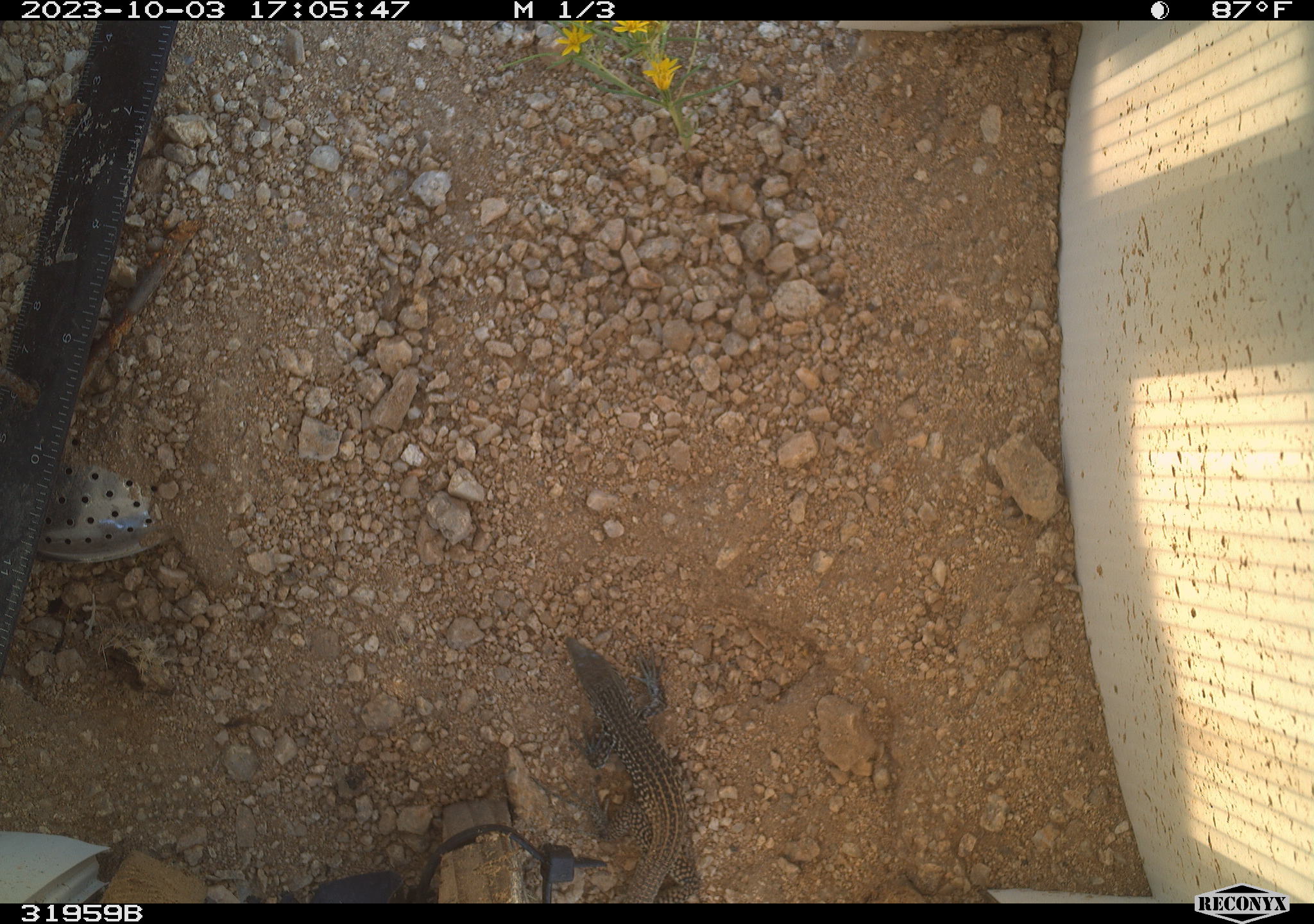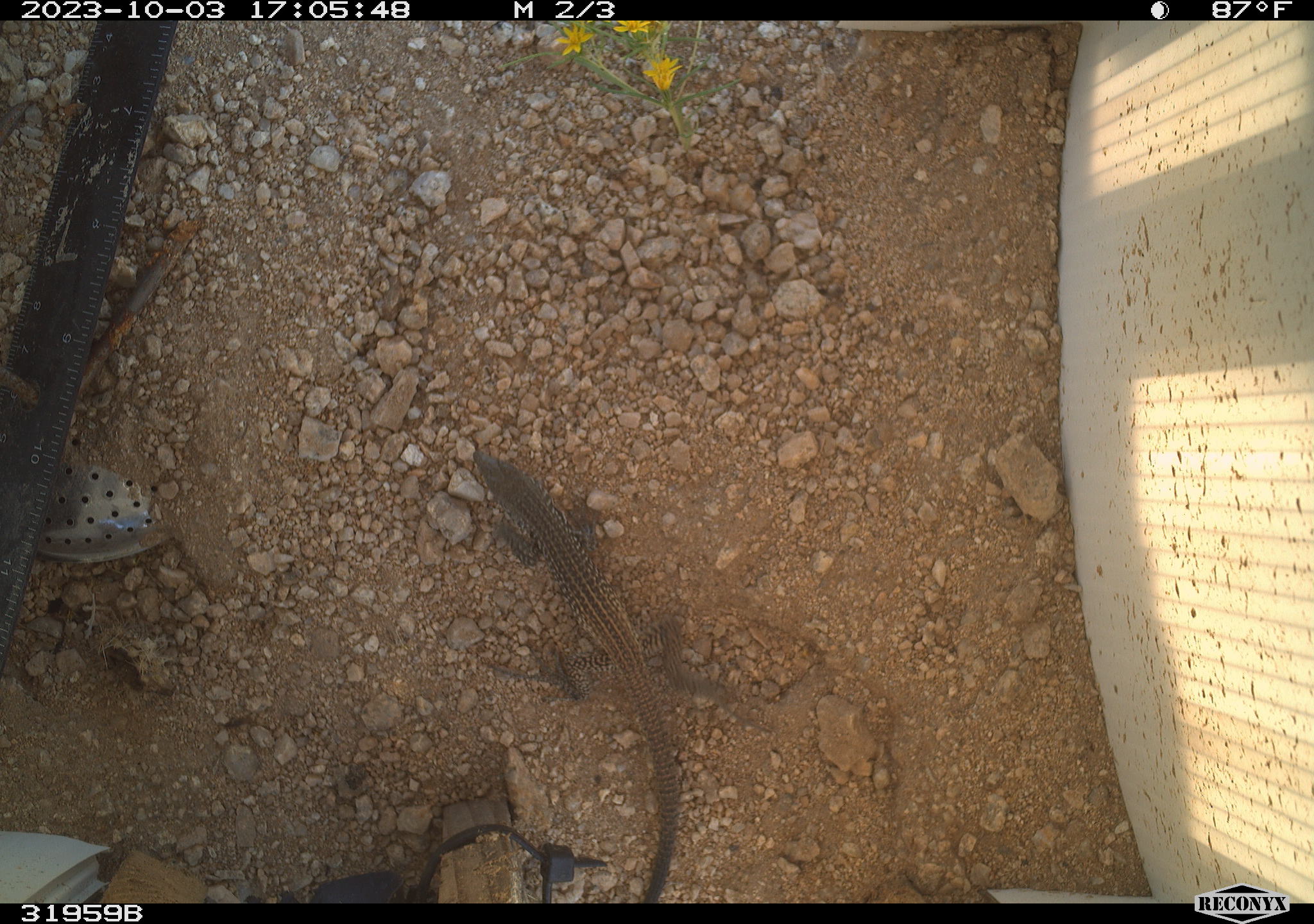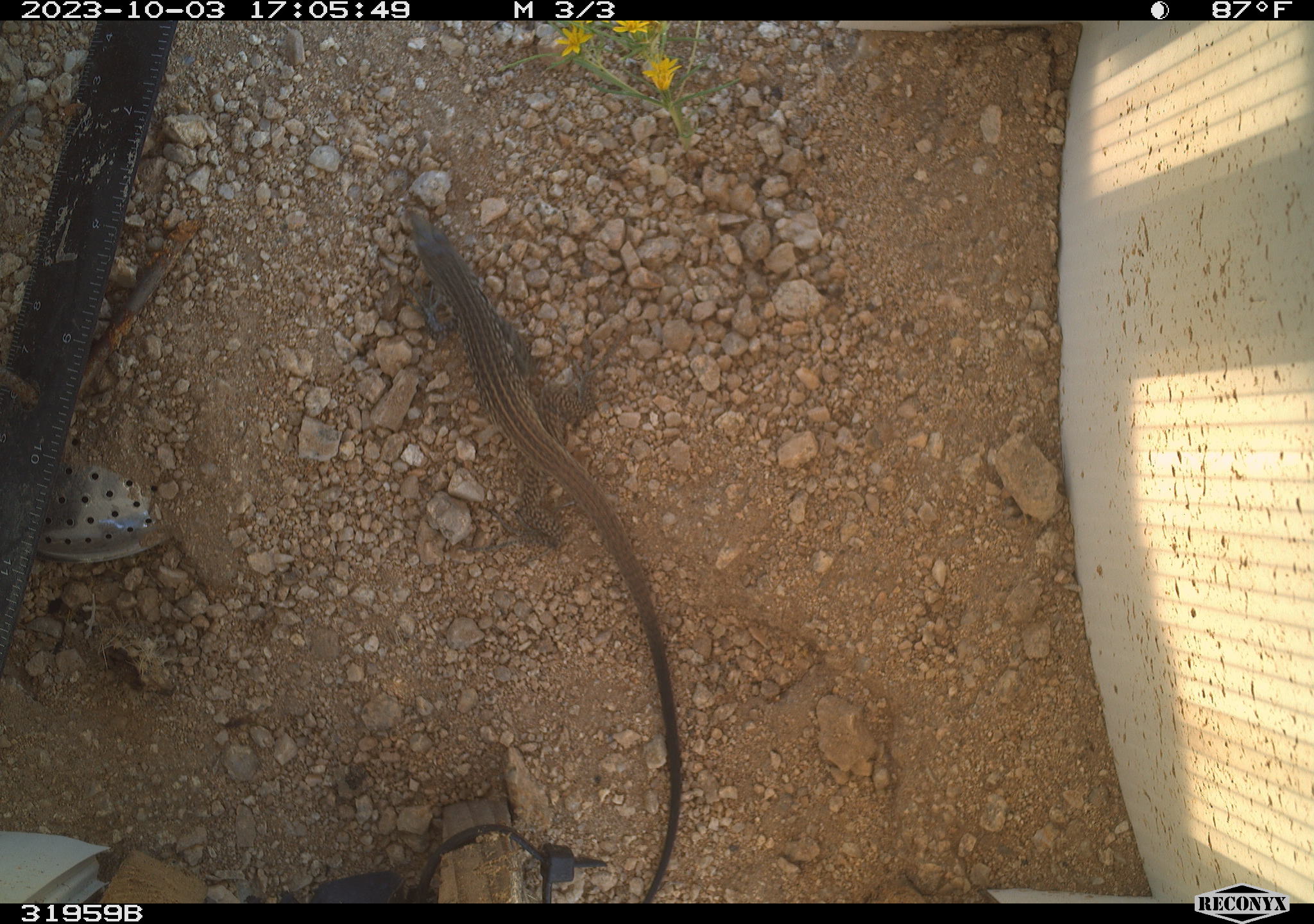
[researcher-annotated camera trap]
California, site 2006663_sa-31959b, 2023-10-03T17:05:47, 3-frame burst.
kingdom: Animalia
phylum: Chordata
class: Reptilia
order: Squamata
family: Teiidae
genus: Aspidoscelis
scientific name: Aspidoscelis tigris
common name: western whiptail